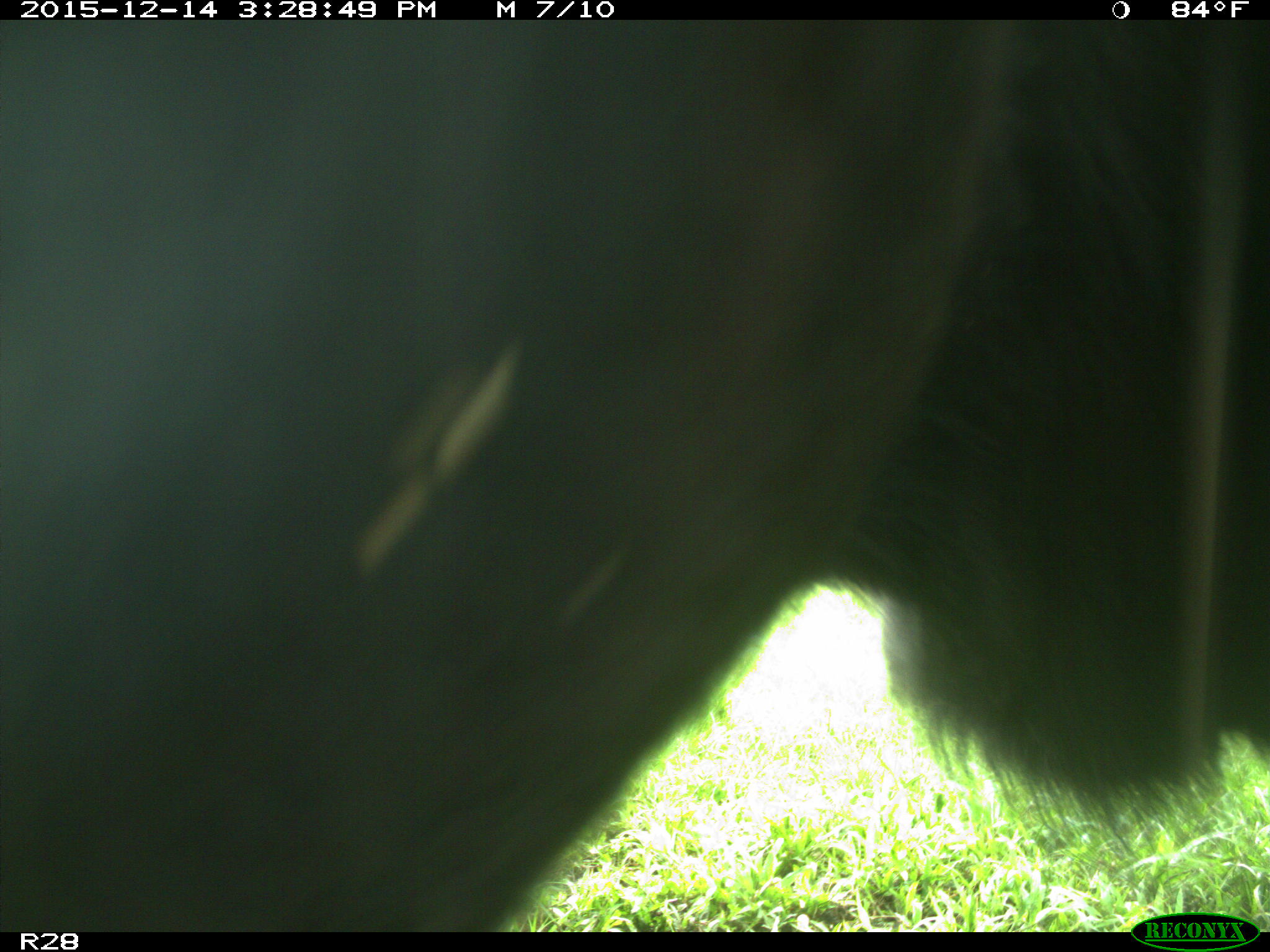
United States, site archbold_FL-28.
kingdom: Animalia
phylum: Chordata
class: Mammalia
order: Artiodactyla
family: Bovidae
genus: Bos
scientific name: Bos taurus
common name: domestic cow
Bos taurus (domestic cow).